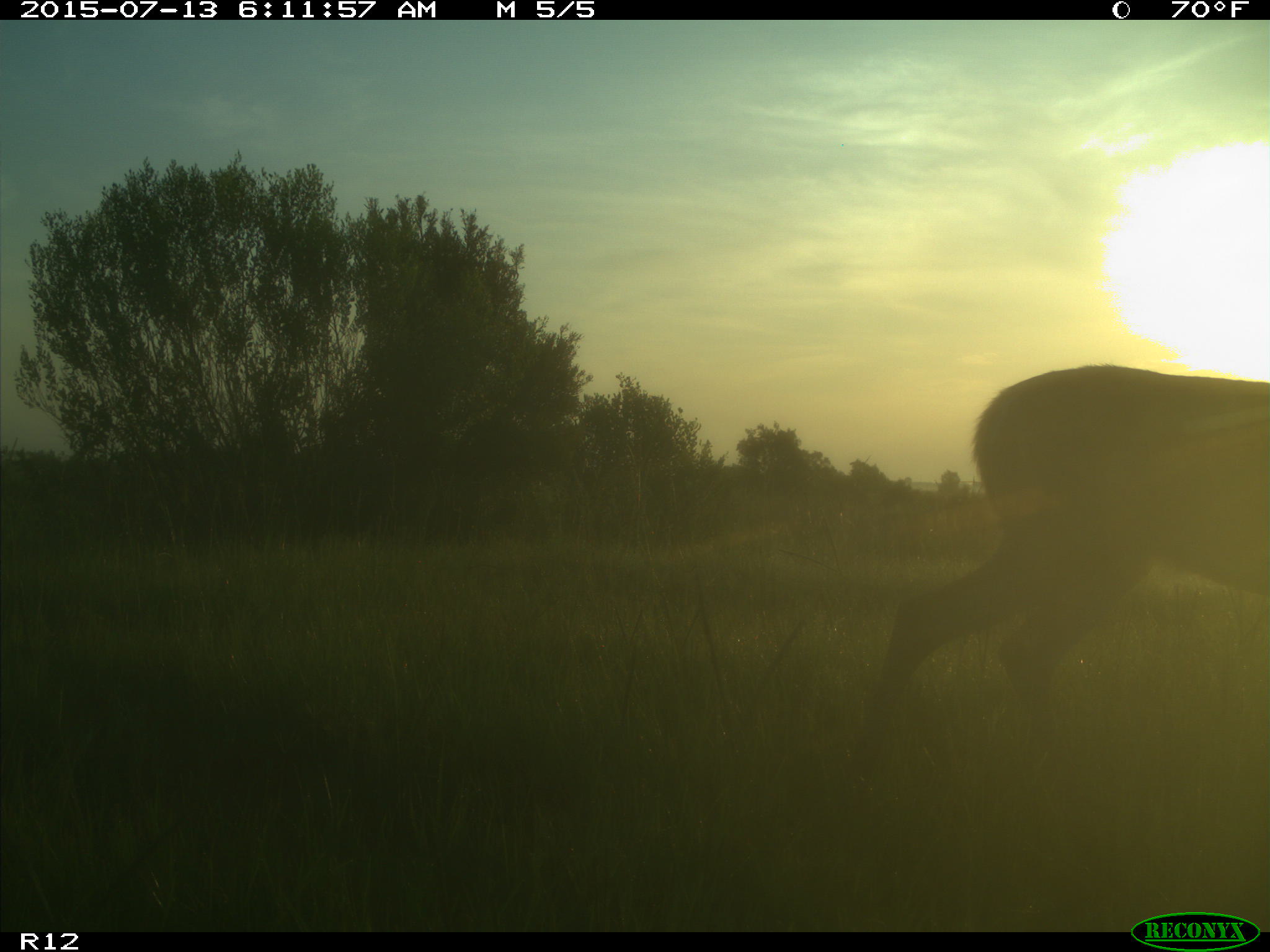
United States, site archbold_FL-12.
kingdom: Animalia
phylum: Chordata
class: Mammalia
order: Artiodactyla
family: Cervidae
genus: Odocoileus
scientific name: Odocoileus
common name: deer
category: unidentified deer